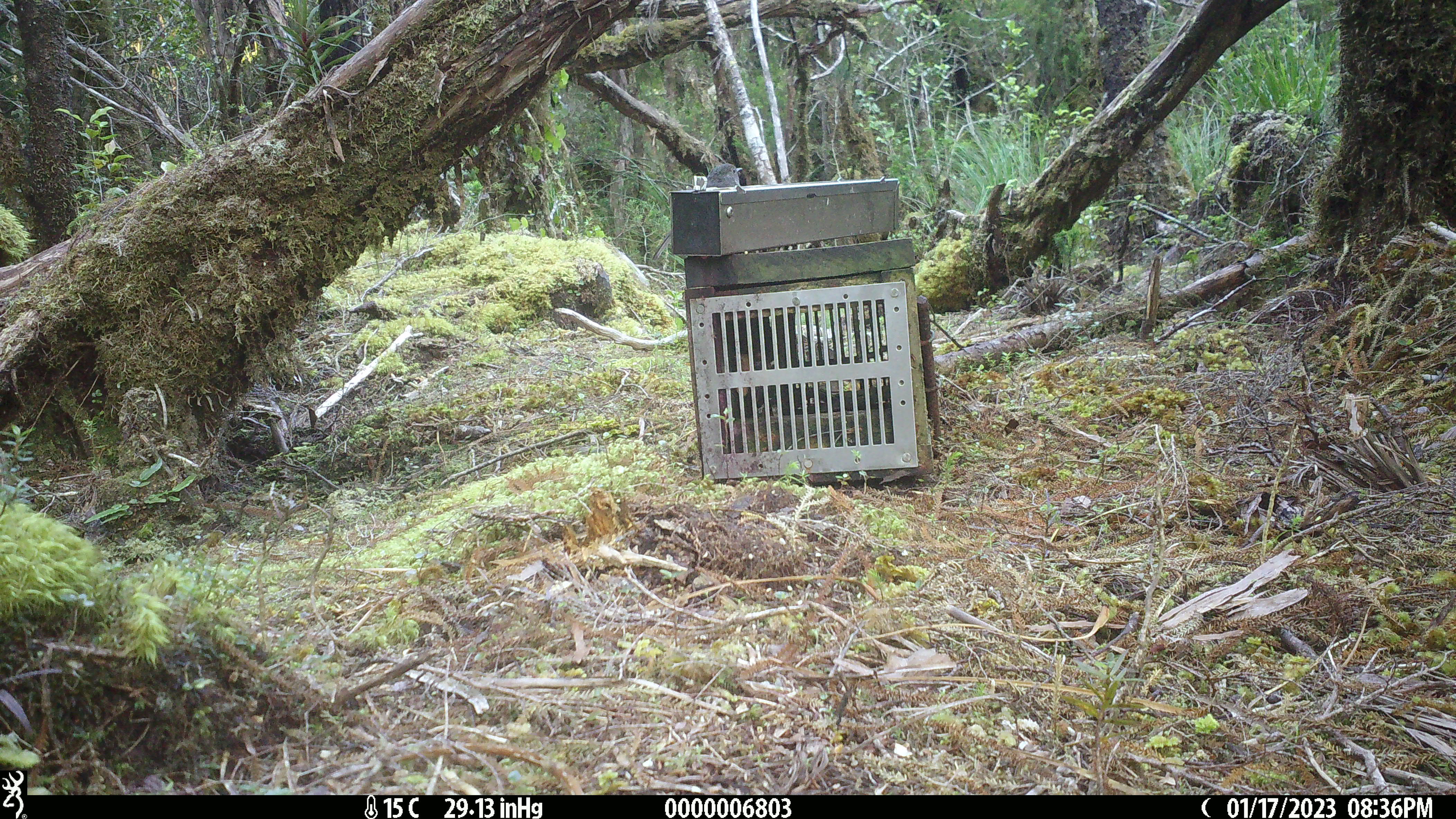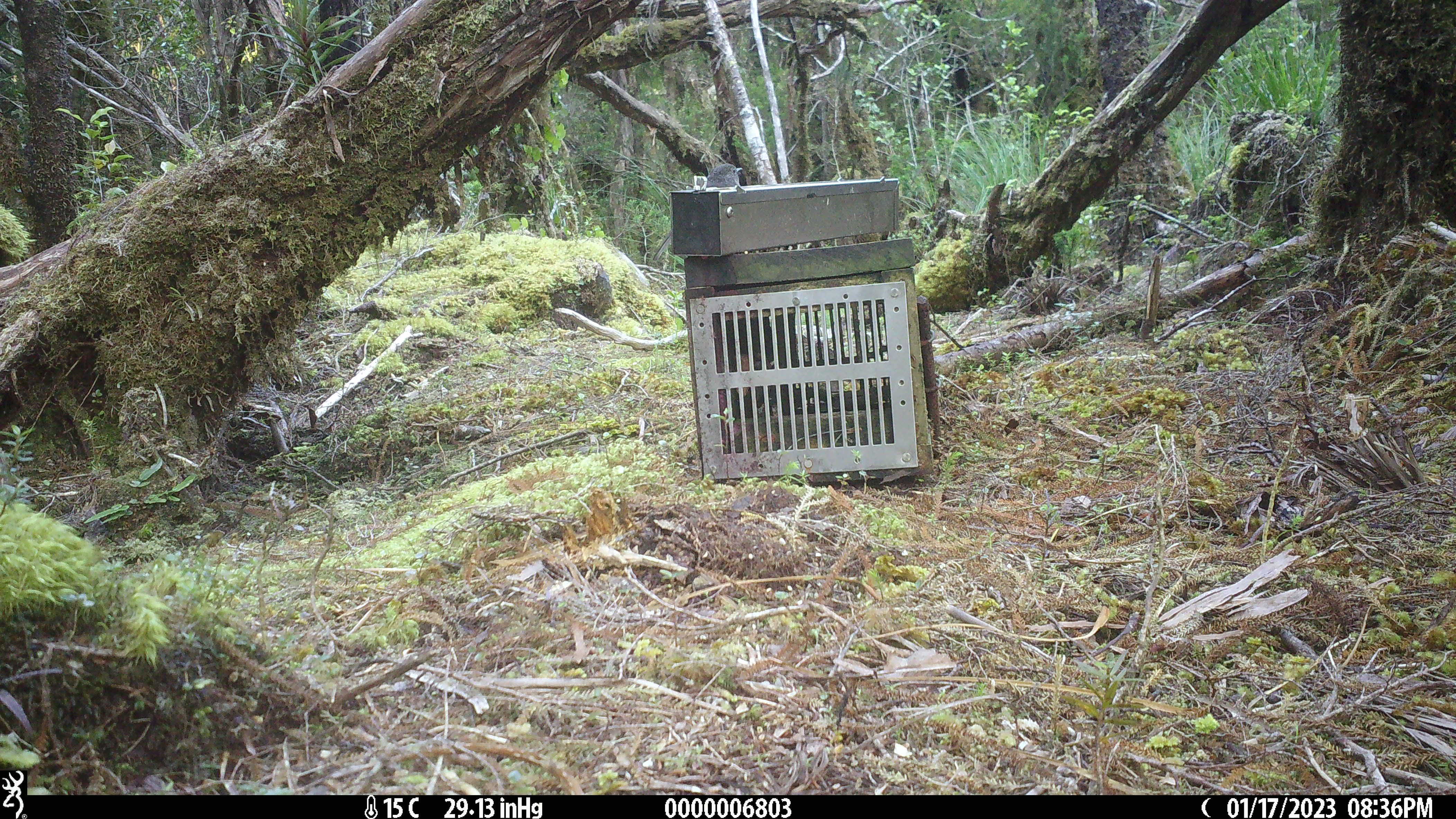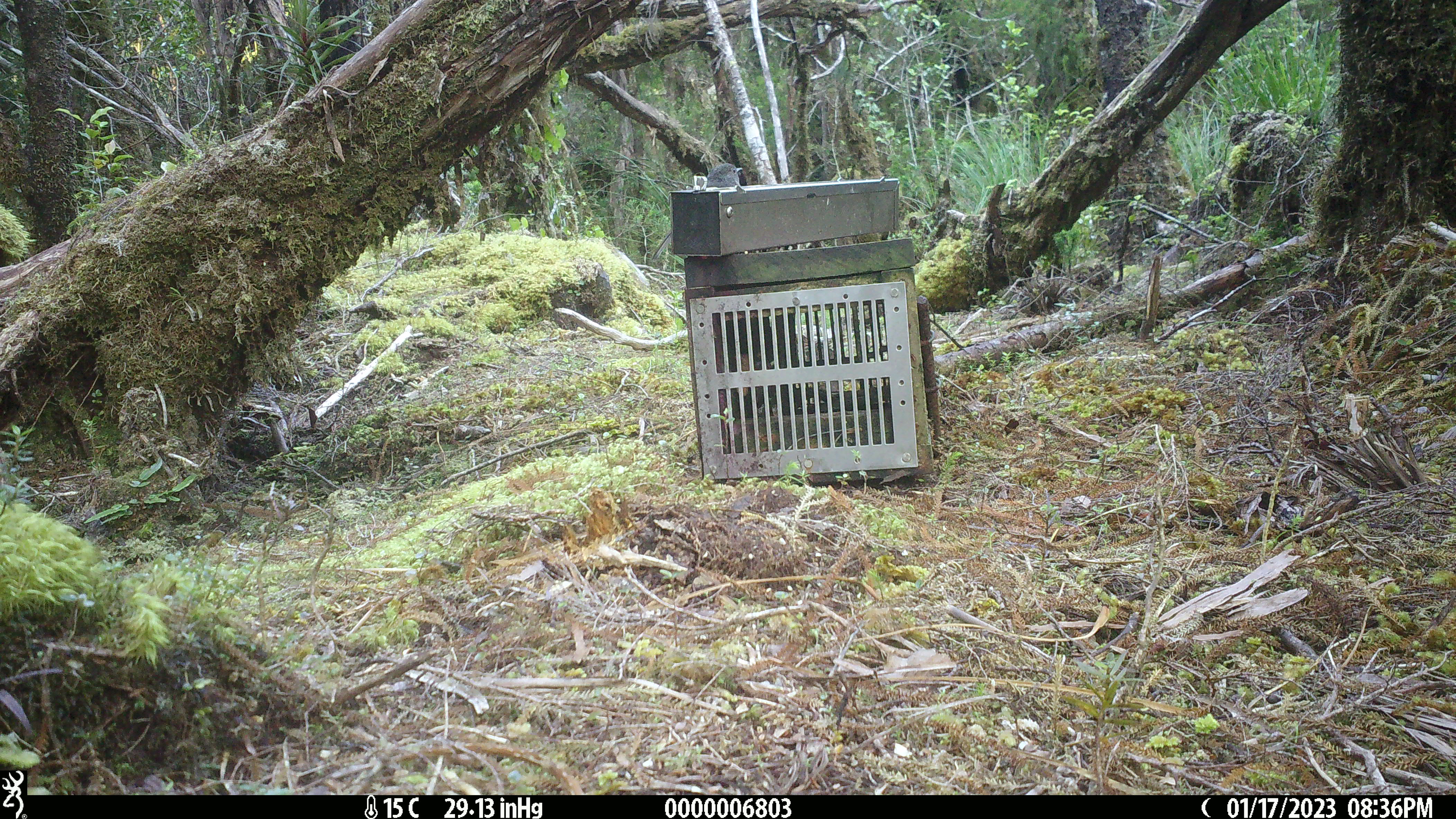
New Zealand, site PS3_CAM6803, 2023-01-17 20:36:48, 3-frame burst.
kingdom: Animalia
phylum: Chordata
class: Aves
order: Passeriformes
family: Petroicidae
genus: Petroica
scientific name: Petroica australis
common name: new zealand robin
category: robin